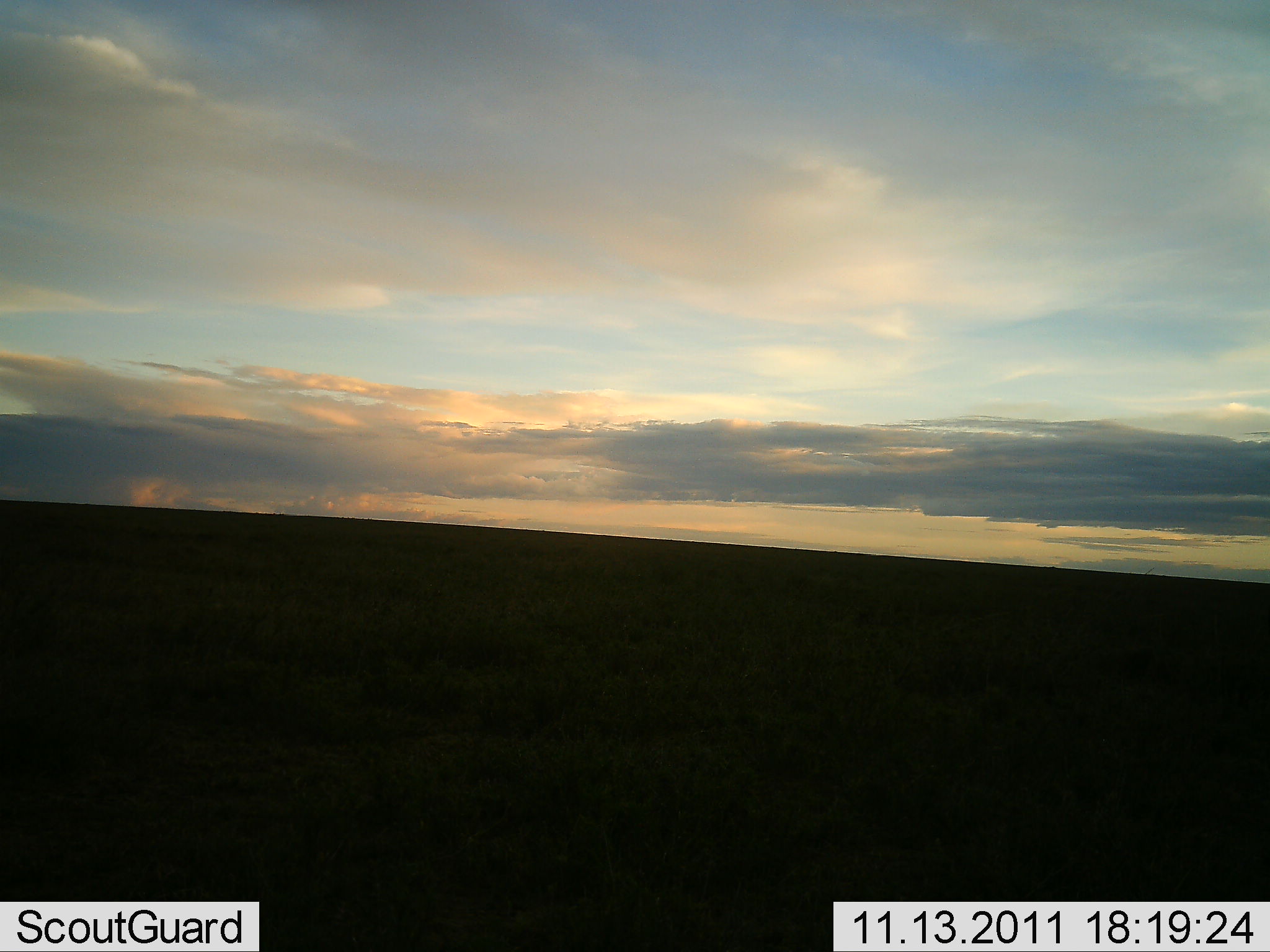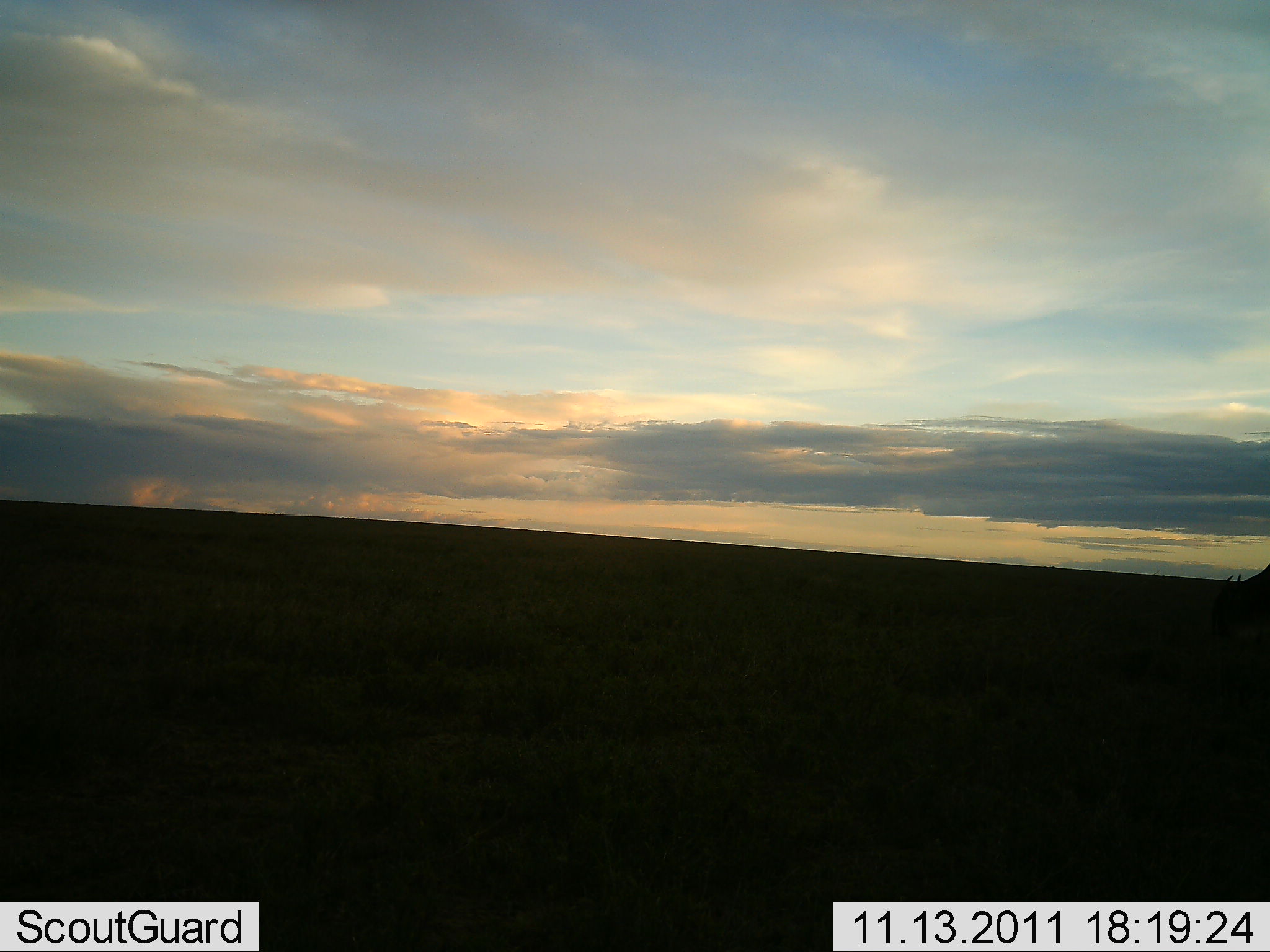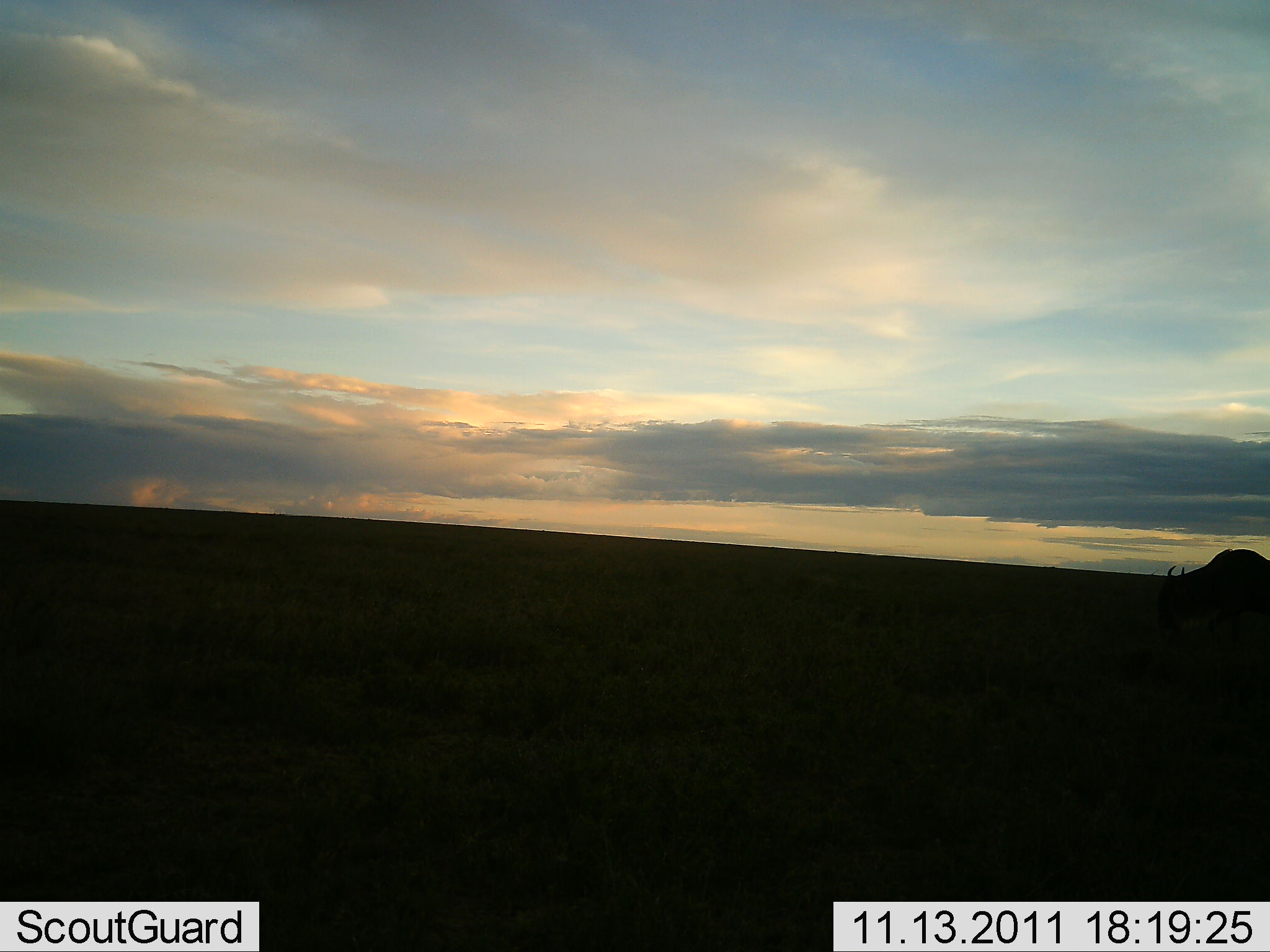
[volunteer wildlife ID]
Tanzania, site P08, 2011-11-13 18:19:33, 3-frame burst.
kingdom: Animalia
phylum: Chordata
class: Mammalia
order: Artiodactyla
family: Bovidae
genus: Connochaetes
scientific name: Connochaetes taurinus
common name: blue wildebeest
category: wildebeest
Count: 1.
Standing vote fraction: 18%.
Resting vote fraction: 0%.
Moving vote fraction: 55%.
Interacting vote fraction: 0%.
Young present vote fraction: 0%.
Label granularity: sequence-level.